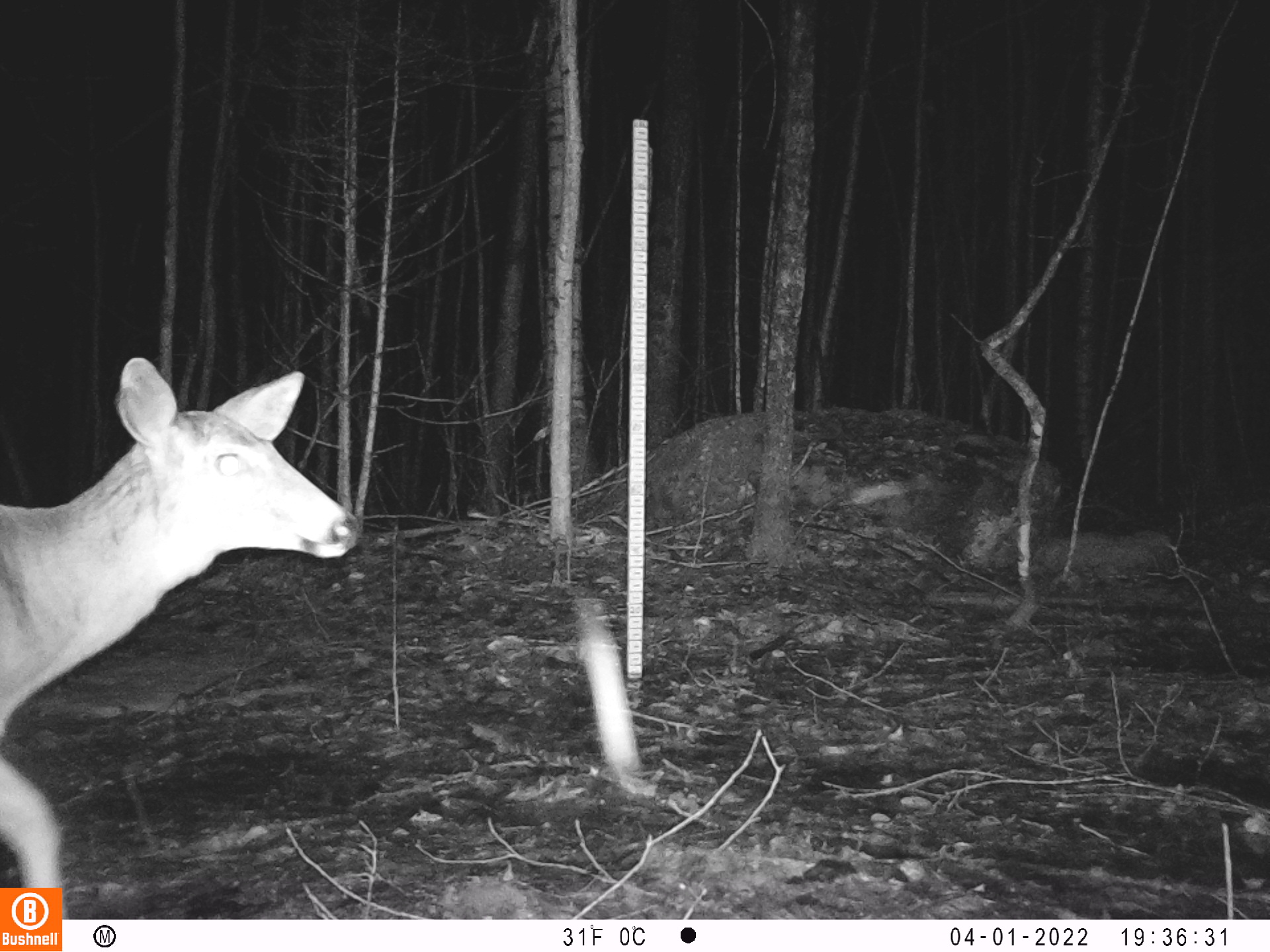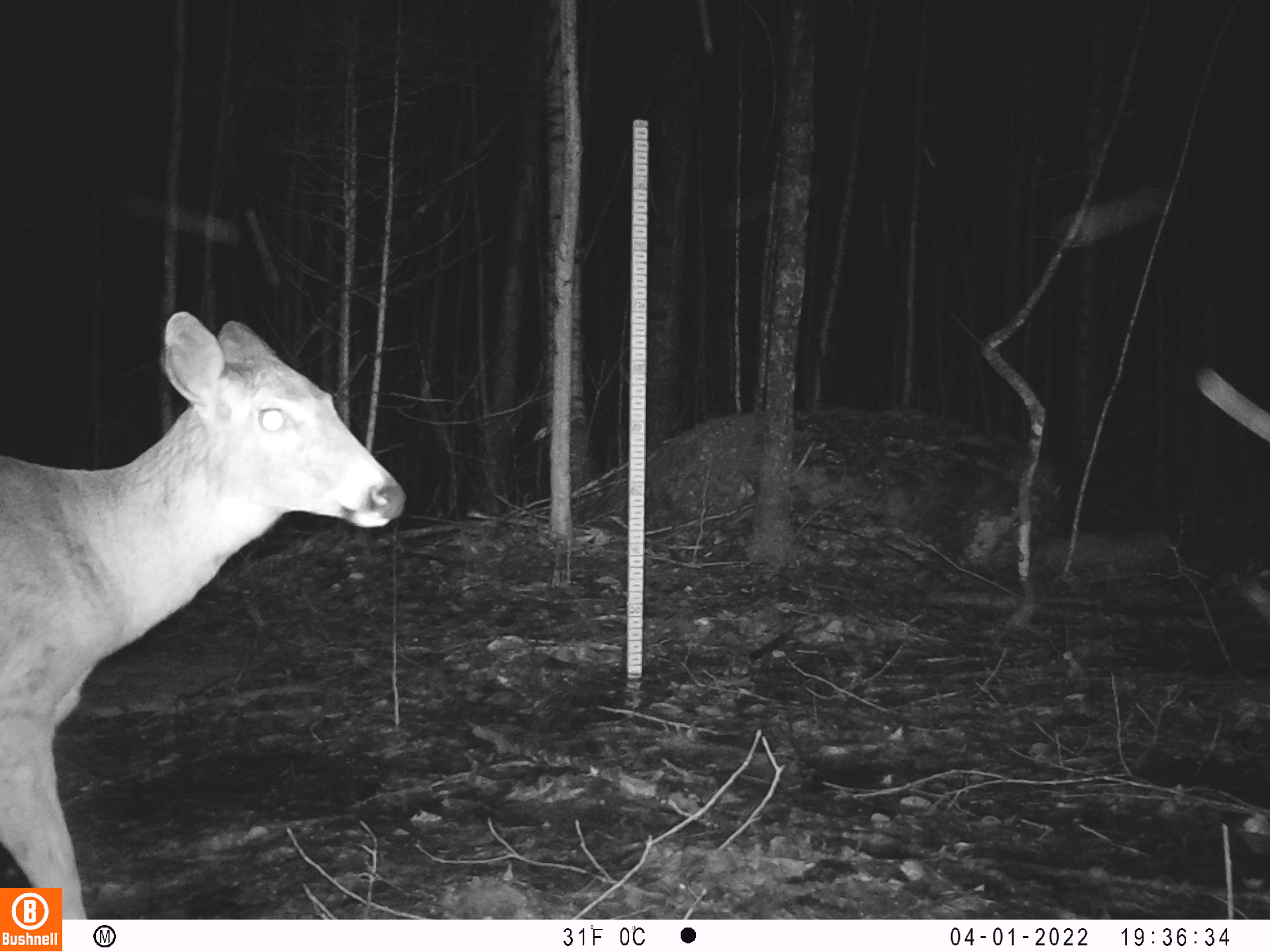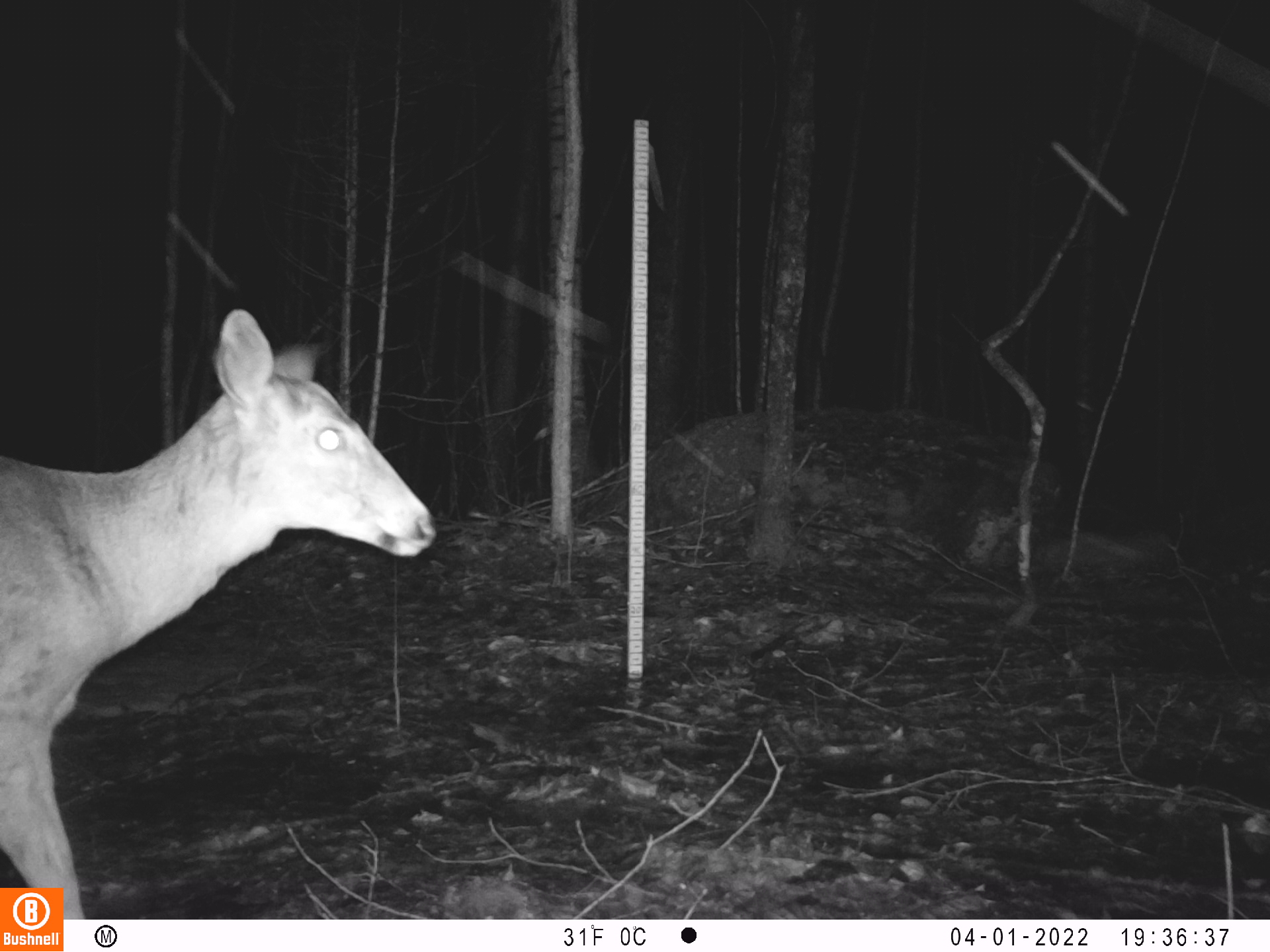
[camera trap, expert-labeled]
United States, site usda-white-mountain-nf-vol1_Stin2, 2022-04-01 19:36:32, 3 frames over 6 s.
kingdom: Animalia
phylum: Chordata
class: Mammalia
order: Artiodactyla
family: Cervidae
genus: Odocoileus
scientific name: Odocoileus virginianus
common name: white-tailed deer